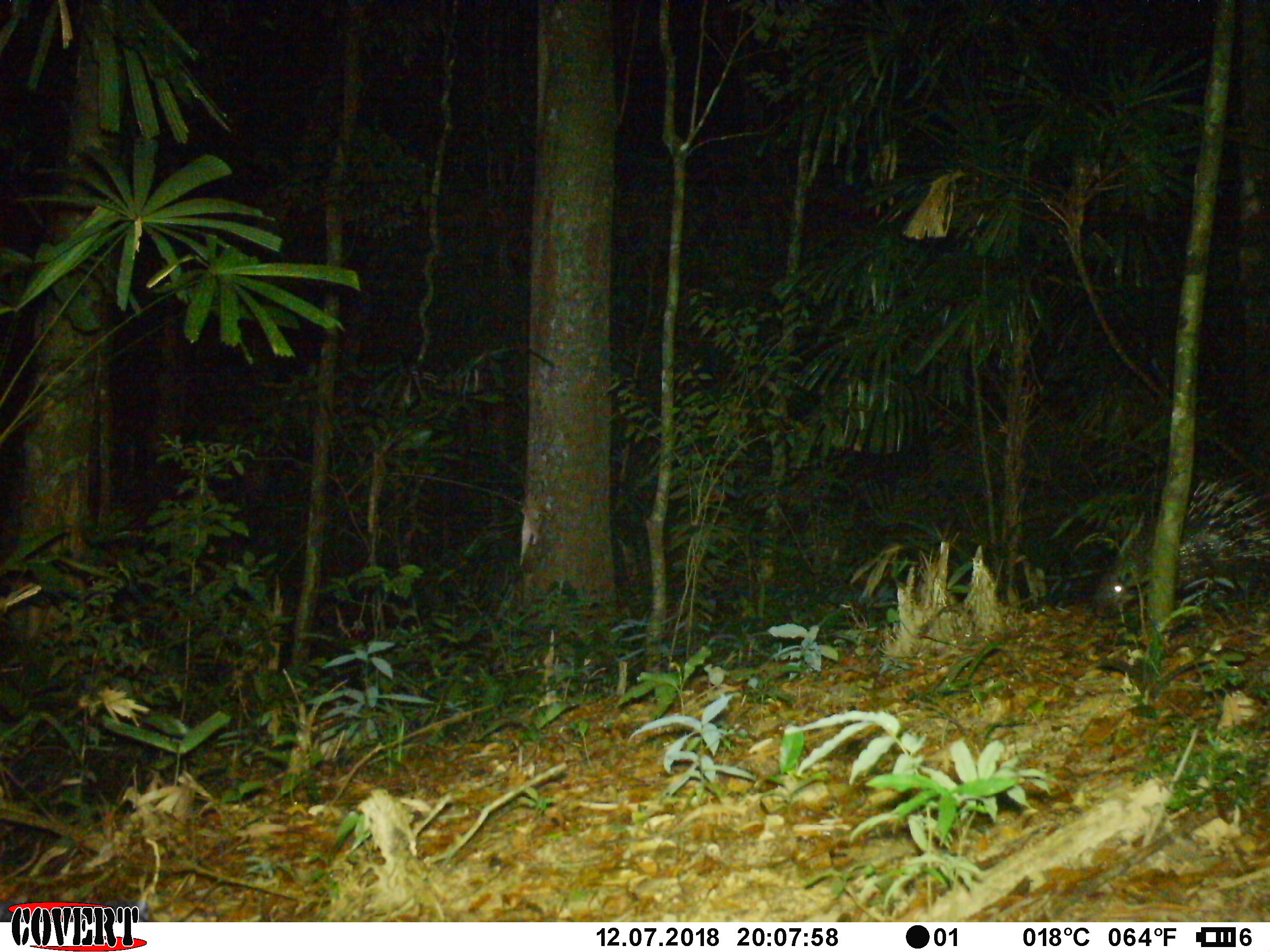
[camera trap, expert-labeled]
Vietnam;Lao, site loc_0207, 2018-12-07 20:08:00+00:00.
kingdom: Animalia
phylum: Chordata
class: Mammalia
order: Rodentia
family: Hystricidae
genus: Hystrix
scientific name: Hystrix brachyura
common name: malayan porcupine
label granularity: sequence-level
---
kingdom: Animalia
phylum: Chordata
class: Mammalia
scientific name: Mammalia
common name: mammal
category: unidentified small mammal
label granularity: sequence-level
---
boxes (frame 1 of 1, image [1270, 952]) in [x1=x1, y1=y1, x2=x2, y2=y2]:
malayan porcupine: [x1=1094, y1=478, x2=1270, y2=618]